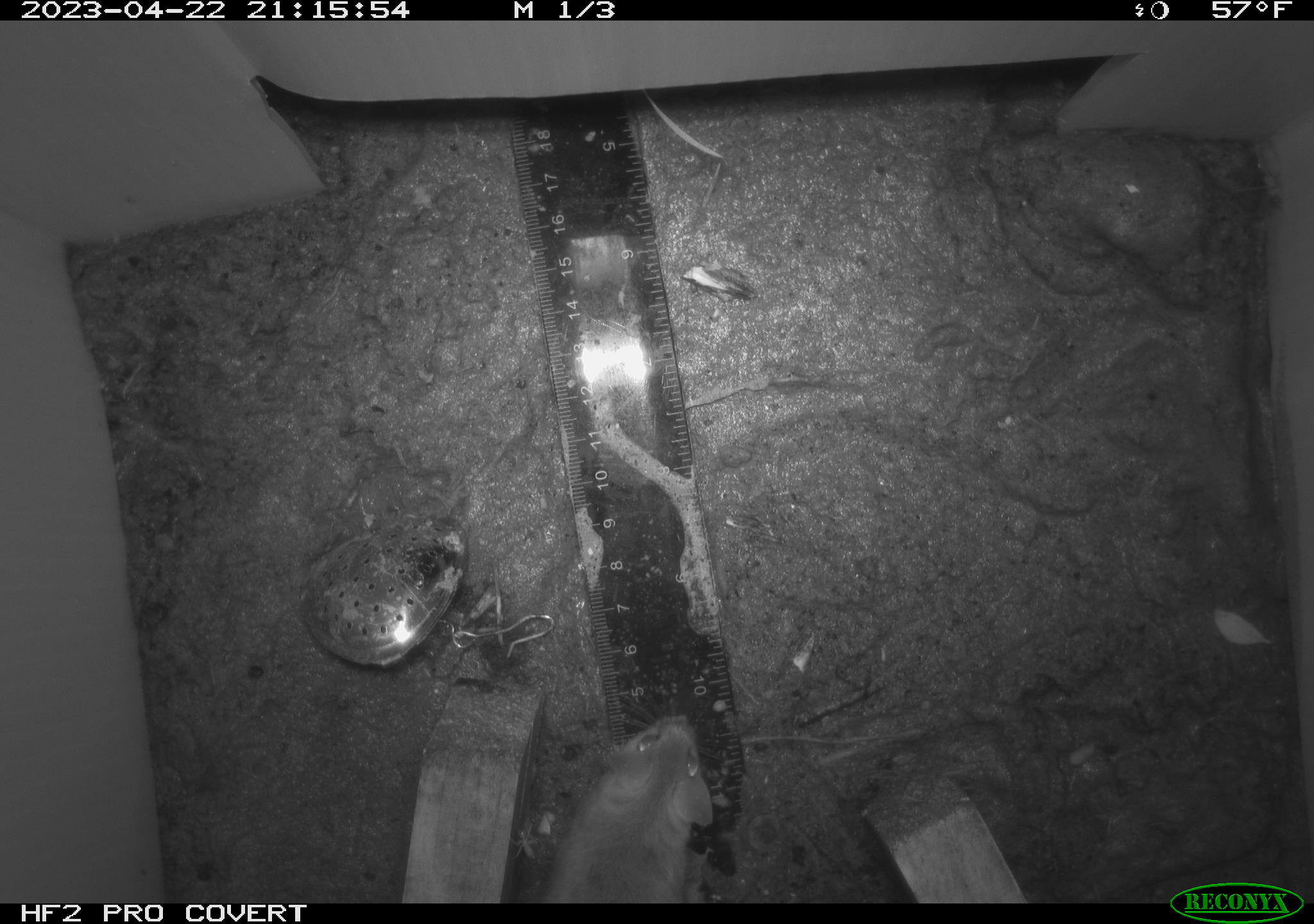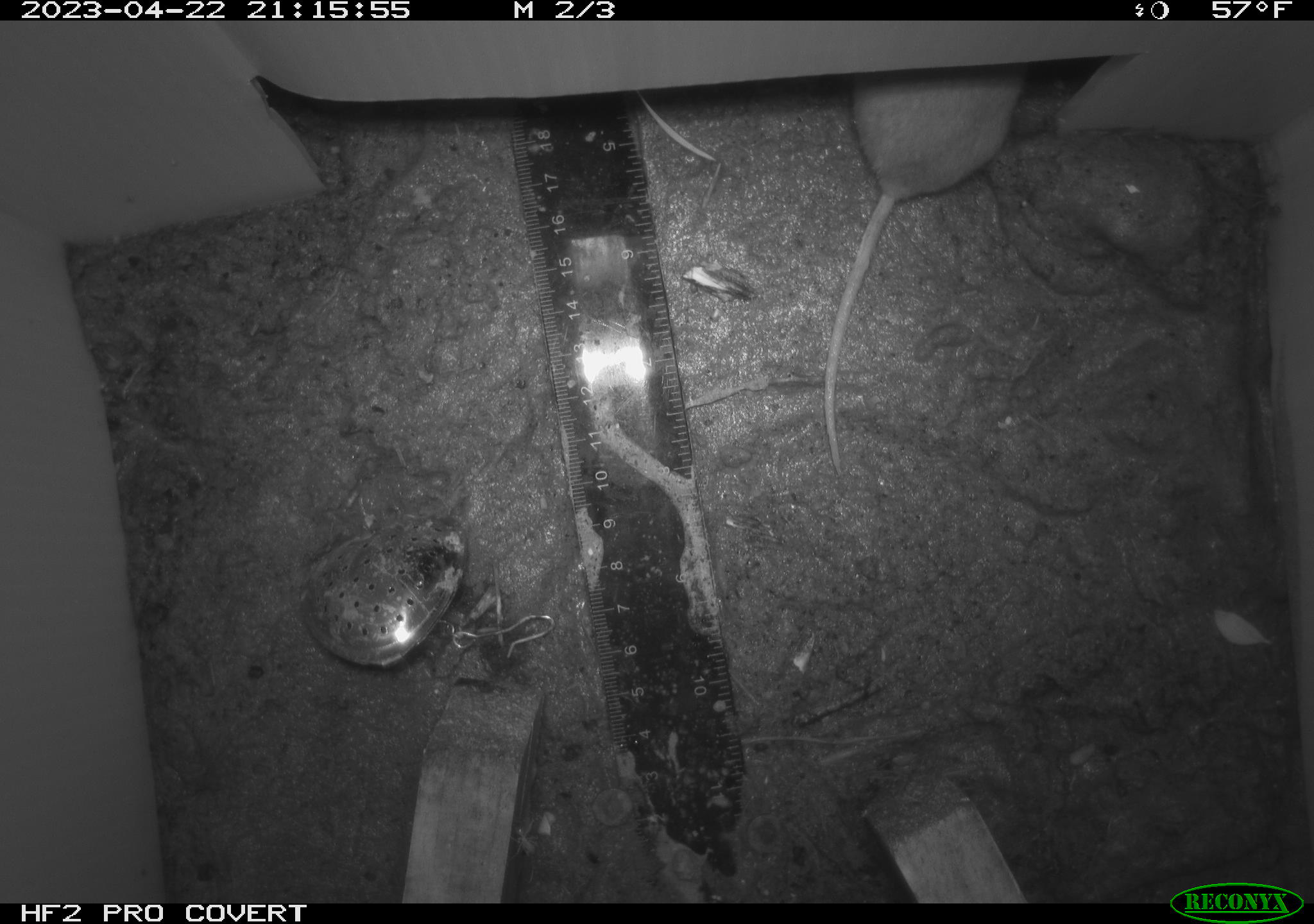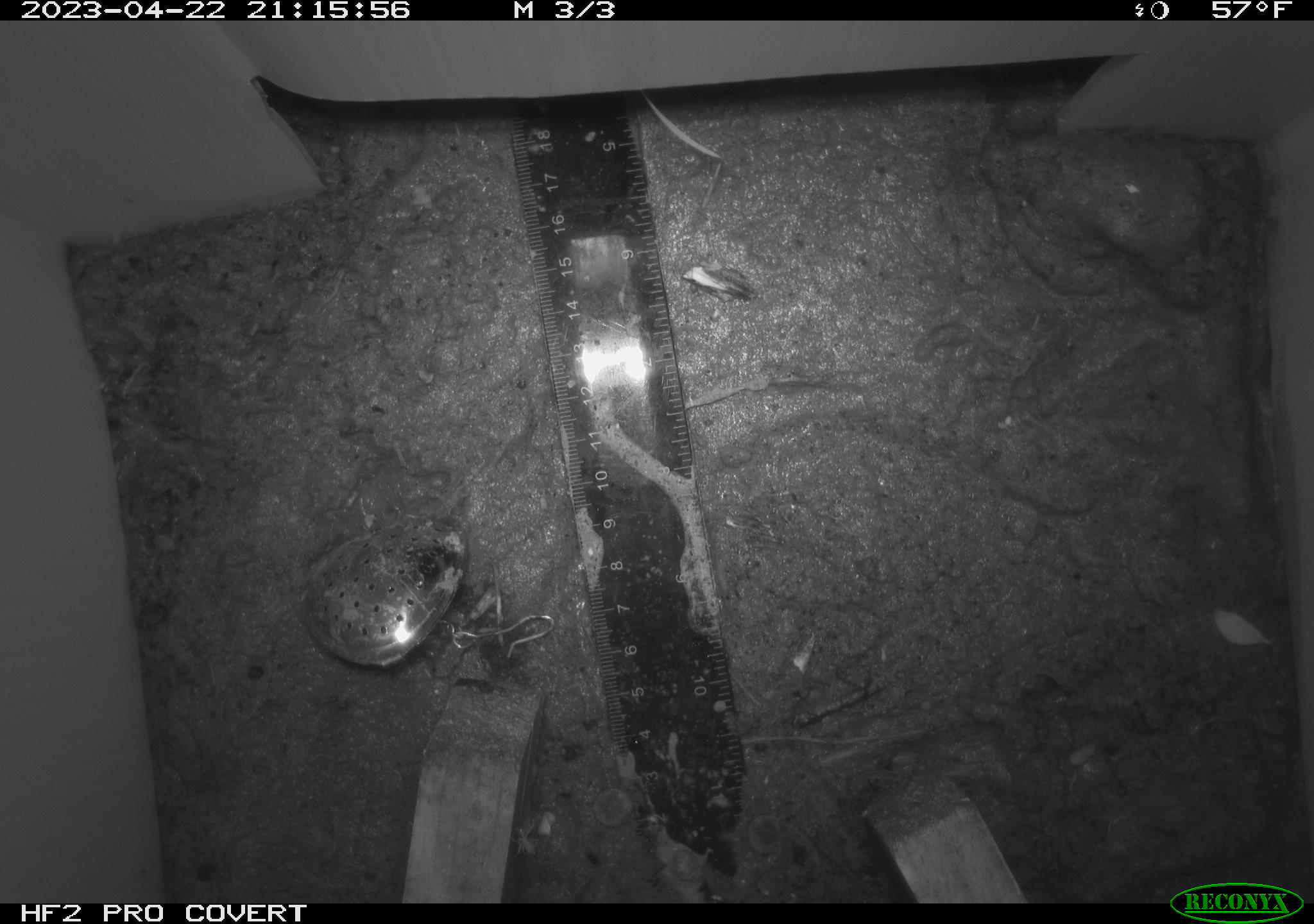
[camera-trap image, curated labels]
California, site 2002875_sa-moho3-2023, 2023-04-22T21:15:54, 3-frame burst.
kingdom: Animalia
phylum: Chordata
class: Mammalia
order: Rodentia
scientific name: Rodentia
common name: mouse species